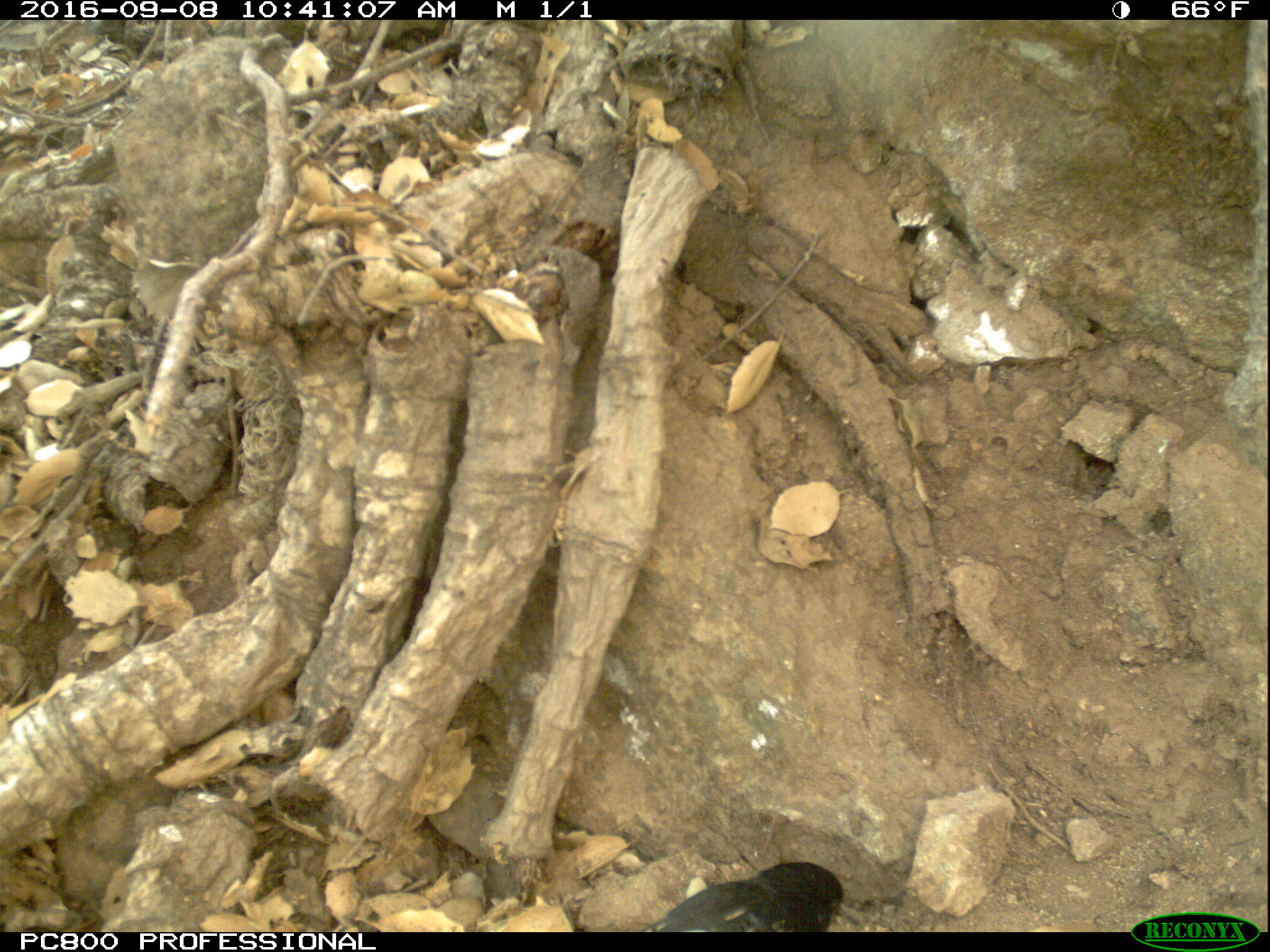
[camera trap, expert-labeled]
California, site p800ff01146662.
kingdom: Animalia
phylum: Chordata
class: Aves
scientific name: Aves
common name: bird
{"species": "bird (Aves)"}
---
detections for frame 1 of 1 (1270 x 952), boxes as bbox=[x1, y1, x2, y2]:
bird: bbox=[639, 862, 859, 932]